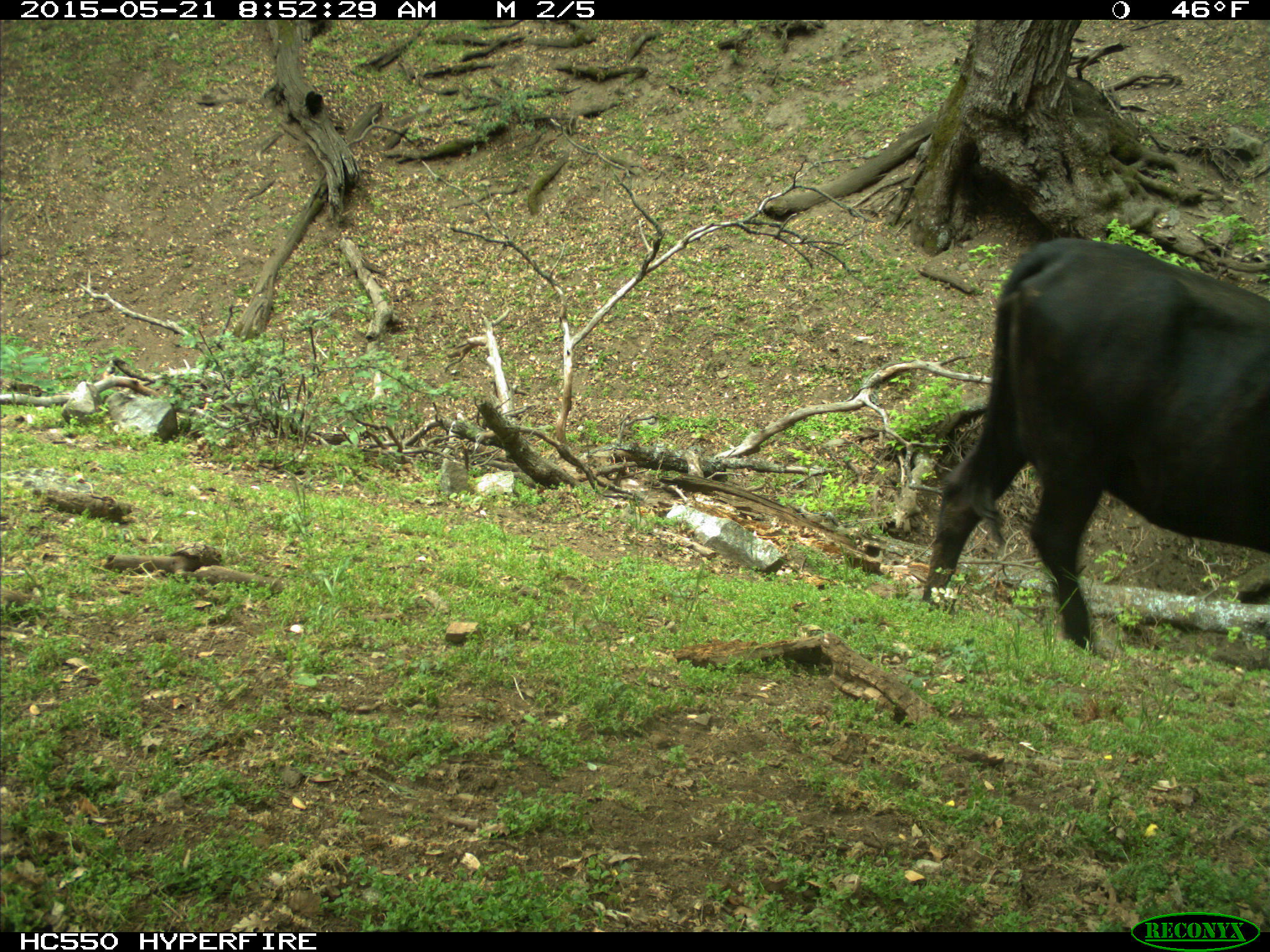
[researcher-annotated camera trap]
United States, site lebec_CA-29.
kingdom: Animalia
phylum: Chordata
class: Mammalia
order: Artiodactyla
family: Bovidae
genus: Bos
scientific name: Bos taurus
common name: domestic cow